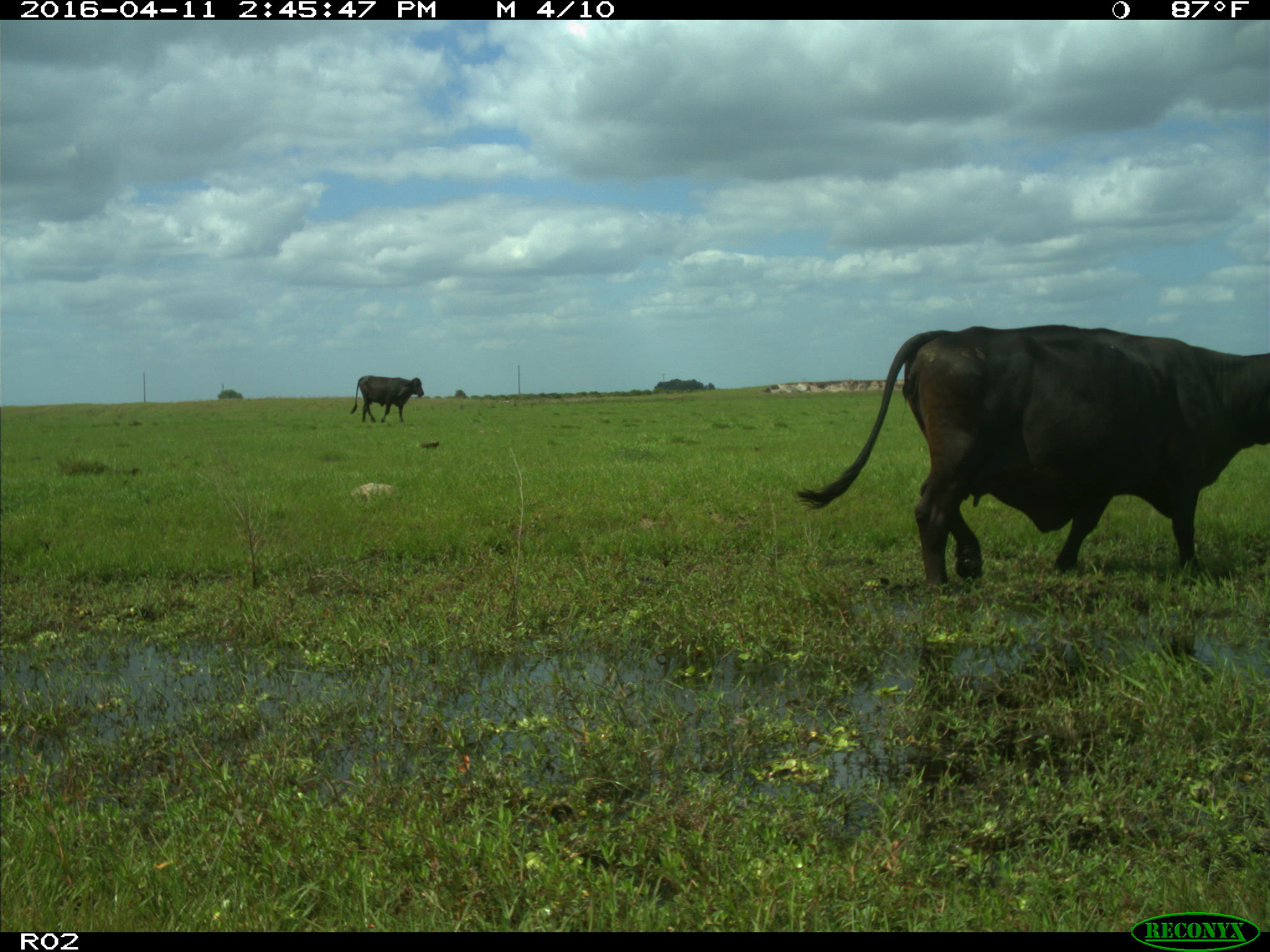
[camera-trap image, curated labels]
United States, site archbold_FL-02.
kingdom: Animalia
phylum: Chordata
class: Mammalia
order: Artiodactyla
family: Bovidae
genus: Bos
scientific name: Bos taurus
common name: domestic cow